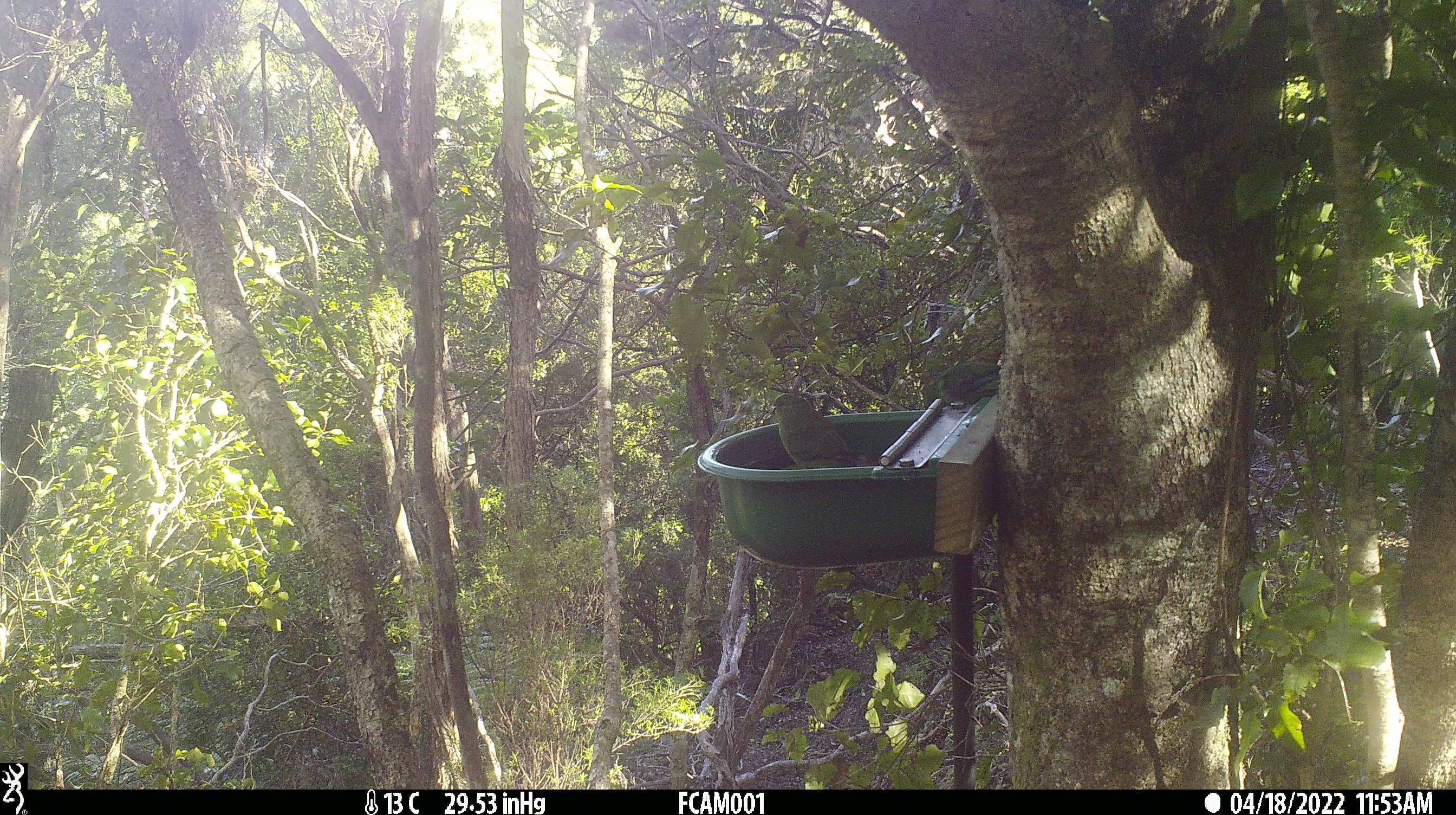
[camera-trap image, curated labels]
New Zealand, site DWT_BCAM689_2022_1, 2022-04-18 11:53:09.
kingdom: Animalia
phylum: Chordata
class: Aves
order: Psittaciformes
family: Psittaculidae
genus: Cyanoramphus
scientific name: Cyanoramphus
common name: parakeet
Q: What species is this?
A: Parakeet (Cyanoramphus).